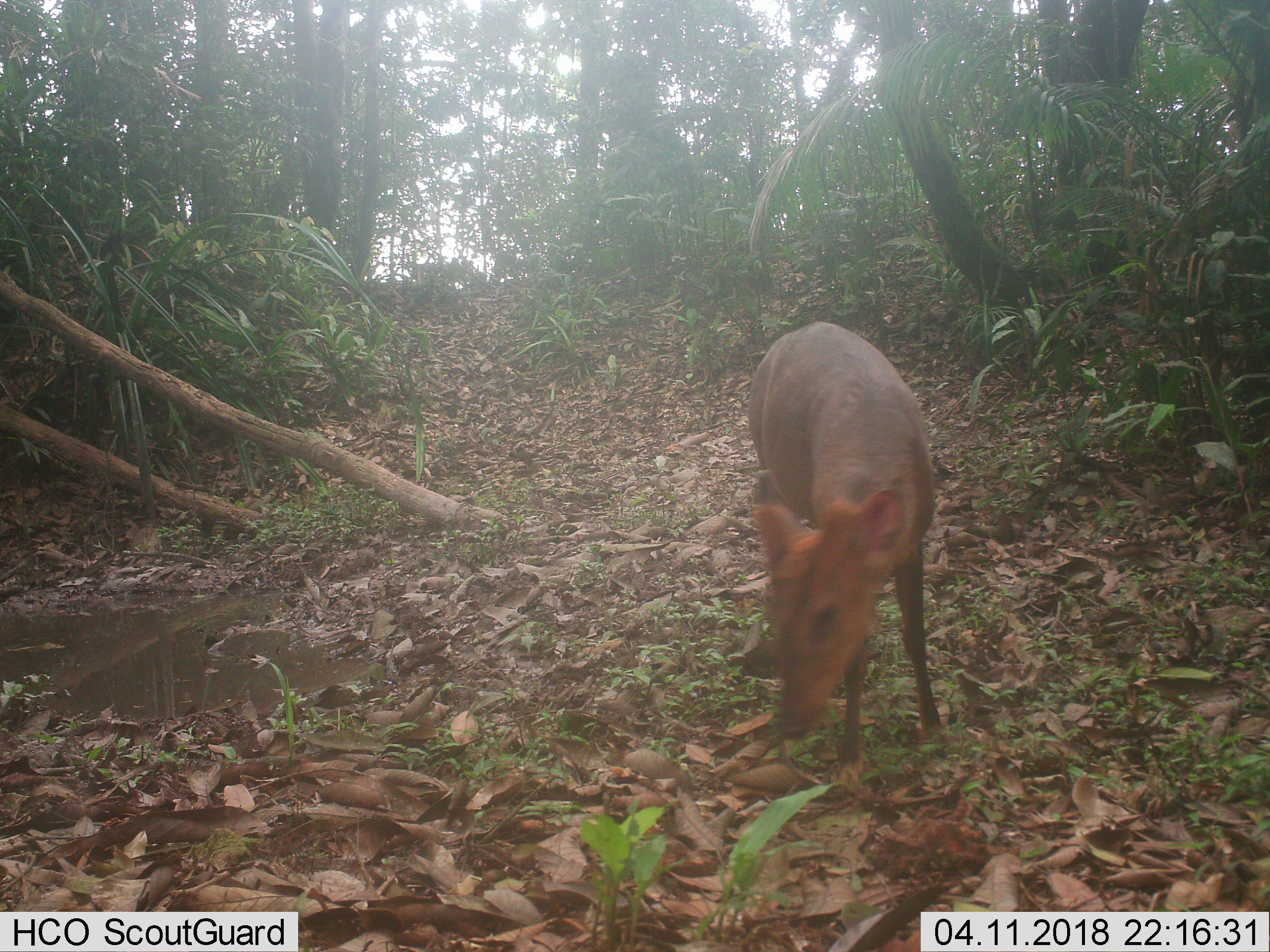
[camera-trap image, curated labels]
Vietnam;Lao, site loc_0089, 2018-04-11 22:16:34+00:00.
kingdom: Animalia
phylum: Chordata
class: Mammalia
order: Artiodactyla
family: Cervidae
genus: Muntiacus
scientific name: Muntiacus vuquangensis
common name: large-antlered muntjac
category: large antlered muntjac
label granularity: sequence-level